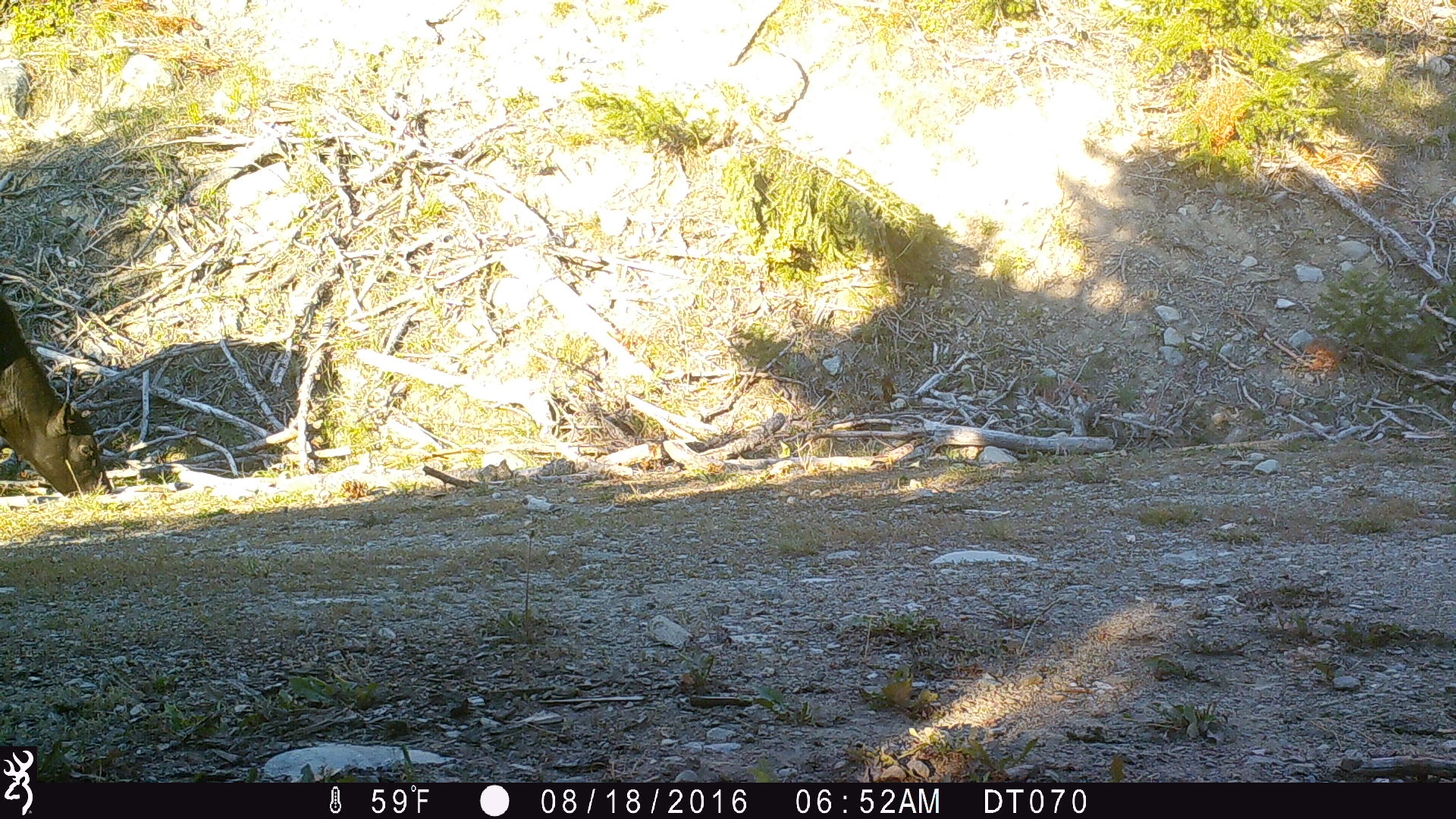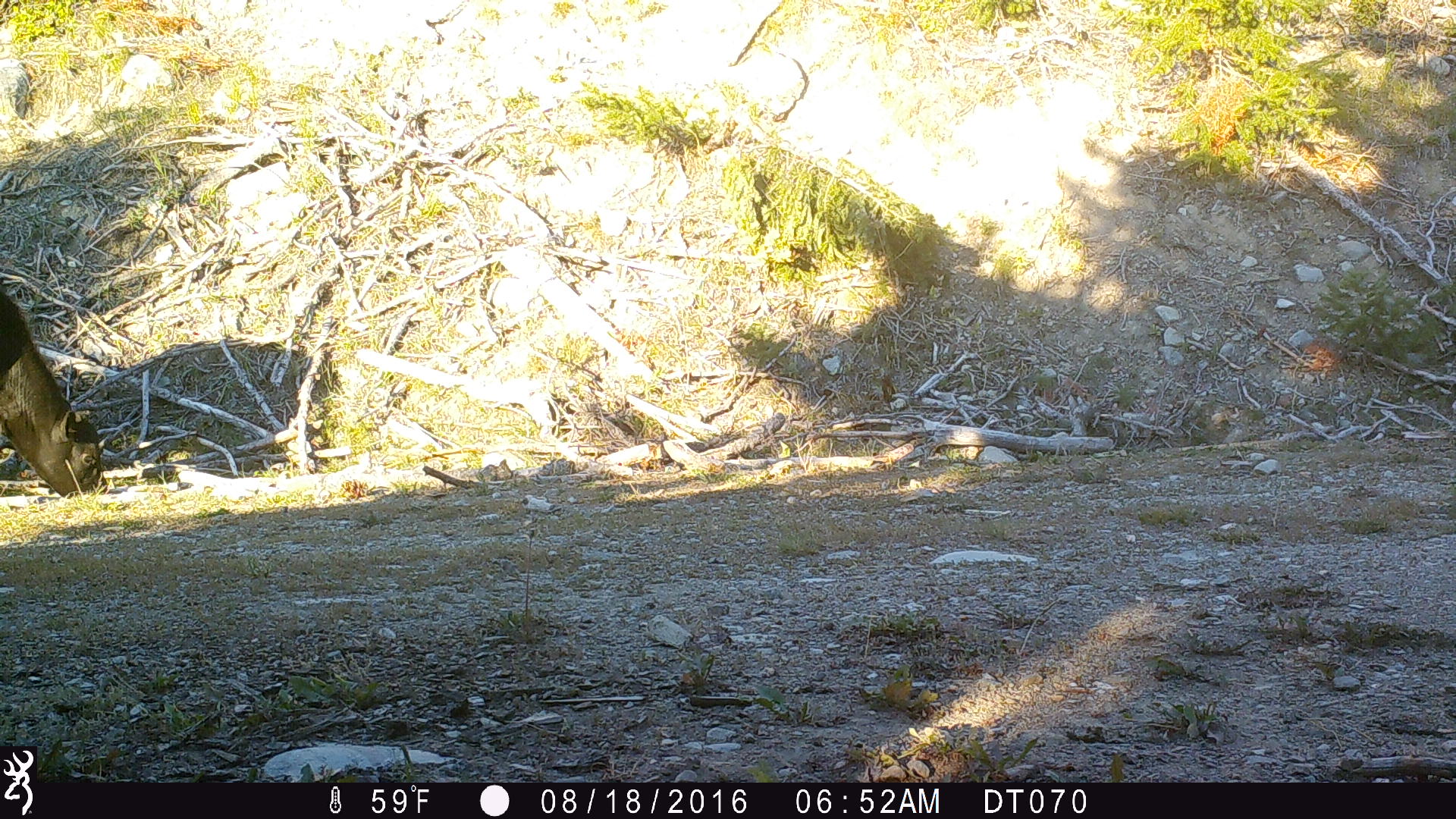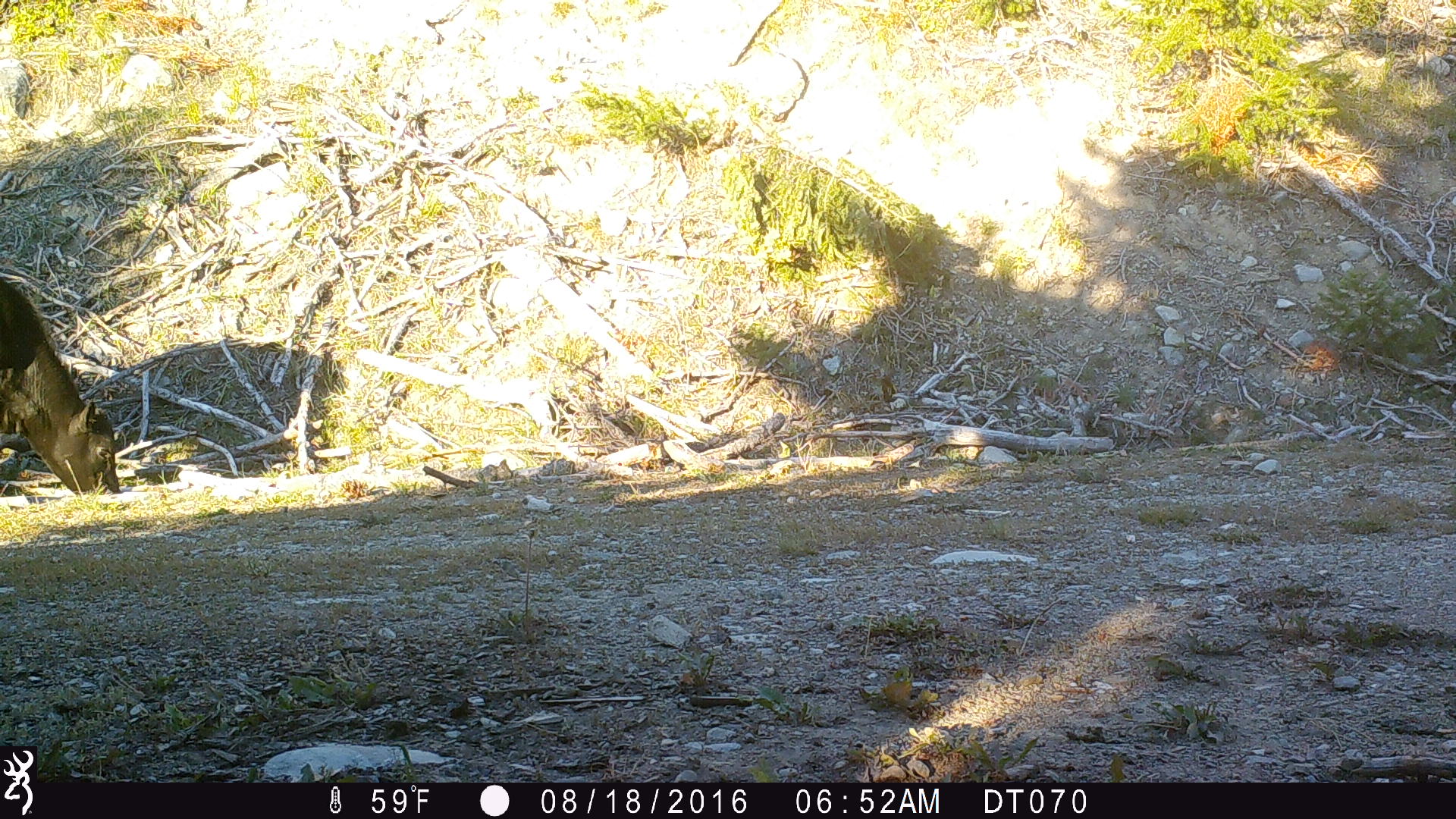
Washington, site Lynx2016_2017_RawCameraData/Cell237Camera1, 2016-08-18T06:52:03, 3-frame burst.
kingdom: Animalia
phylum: Chordata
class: Mammalia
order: Artiodactyla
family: Bovidae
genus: Bos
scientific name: Bos taurus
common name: domestic cattle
Domestic cattle (Bos taurus). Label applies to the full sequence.